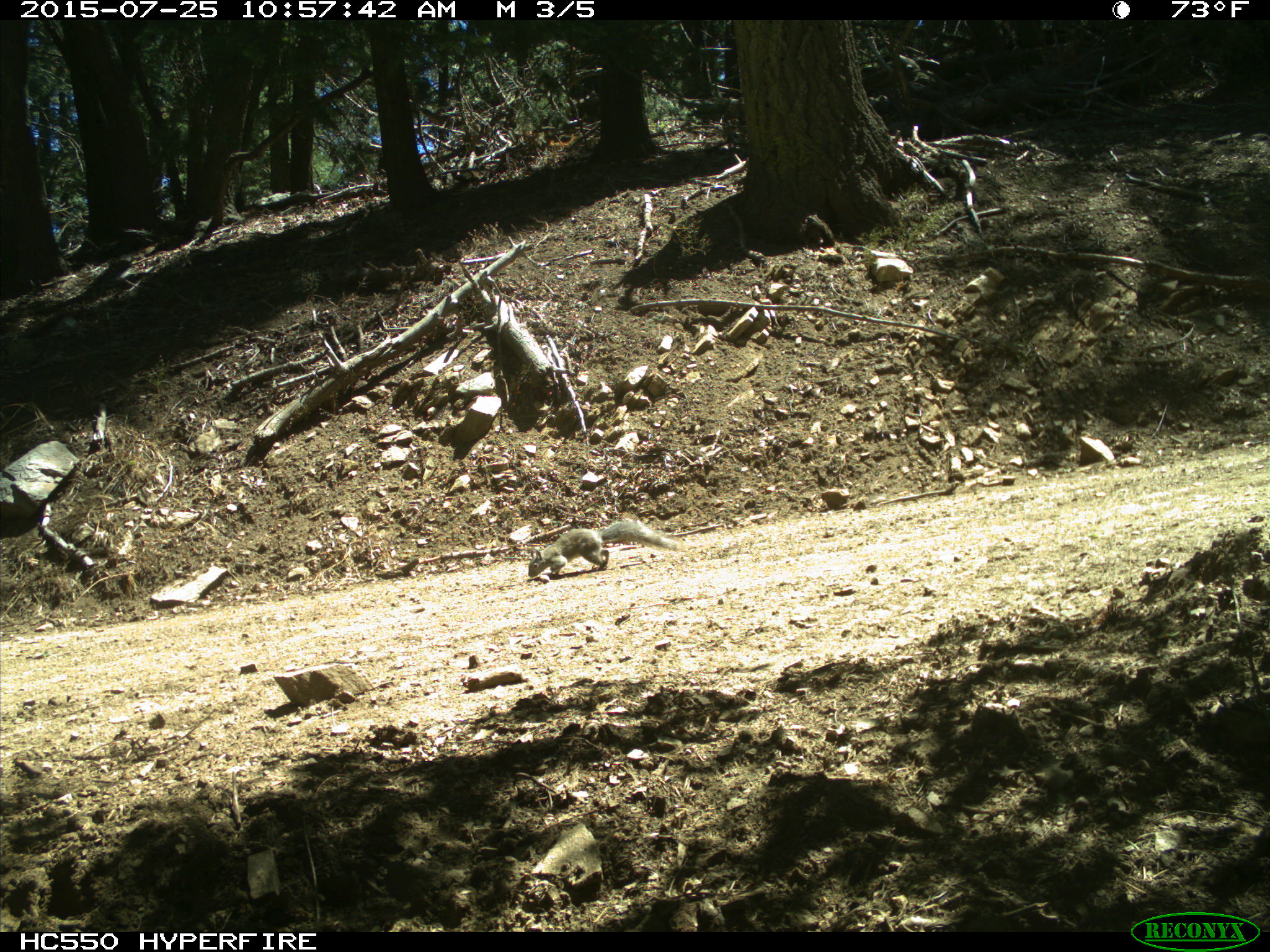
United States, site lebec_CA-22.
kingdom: Animalia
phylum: Chordata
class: Mammalia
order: Rodentia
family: Sciuridae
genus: Sciurus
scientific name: Sciurus carolinensis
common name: eastern gray squirrel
Sciurus carolinensis (eastern gray squirrel).